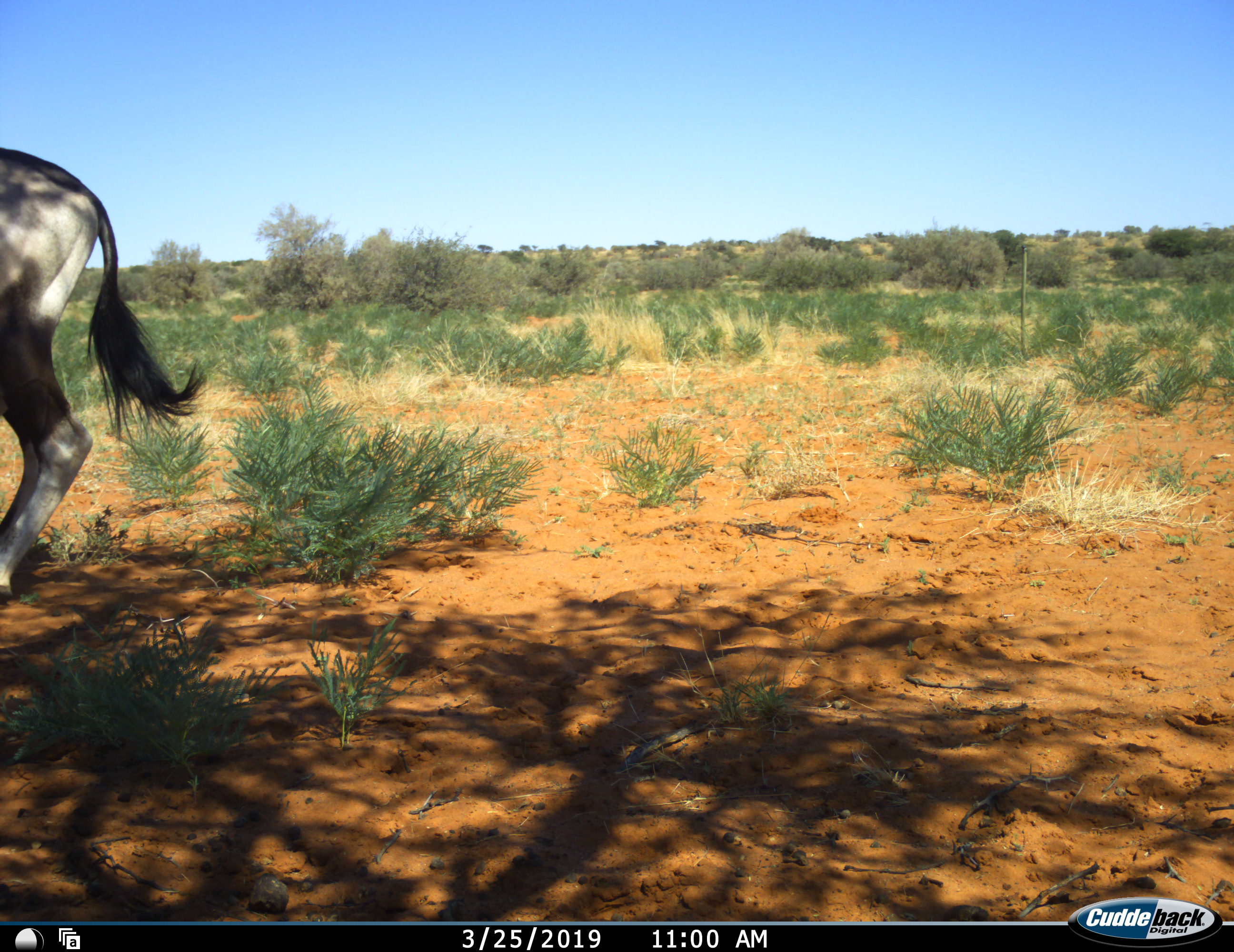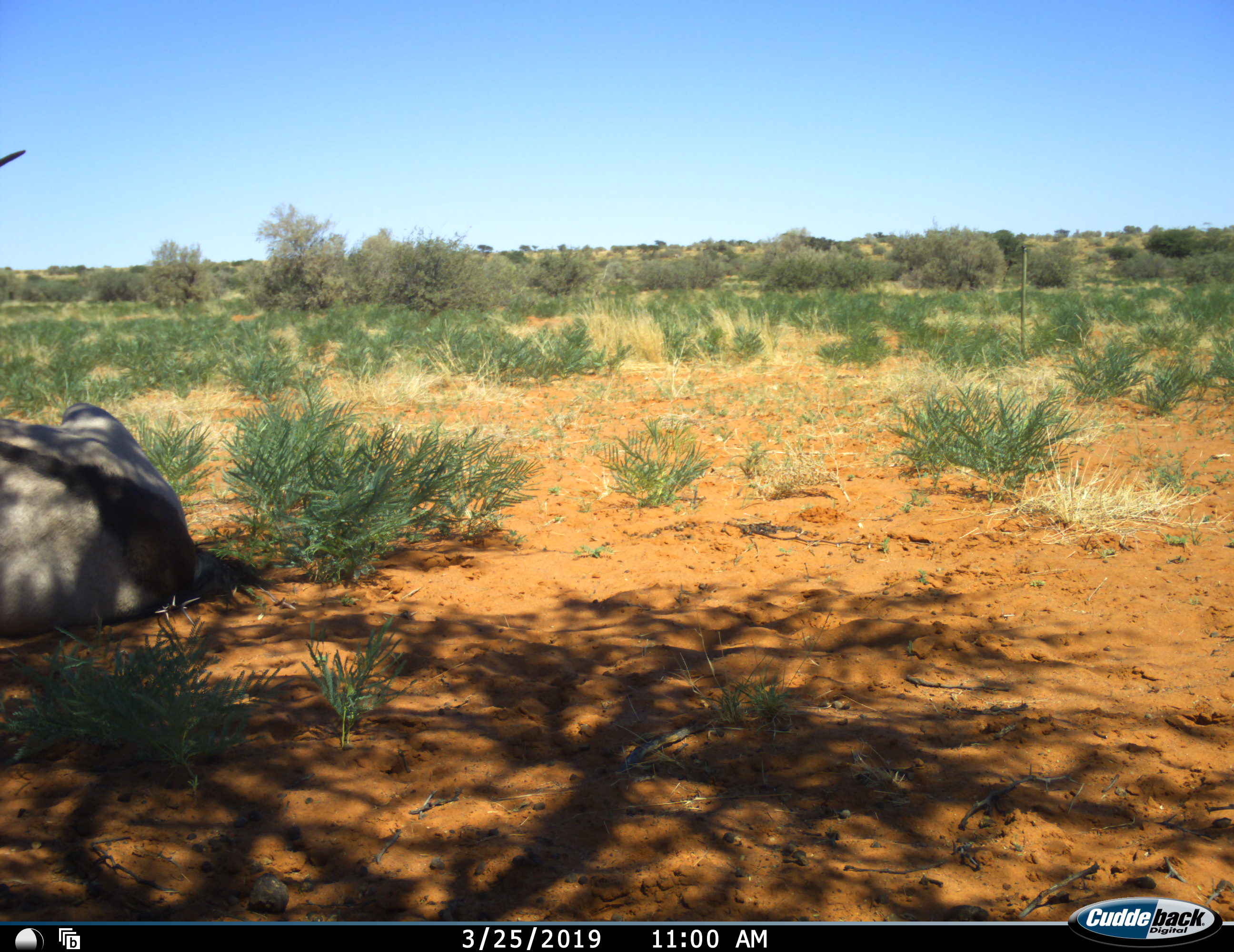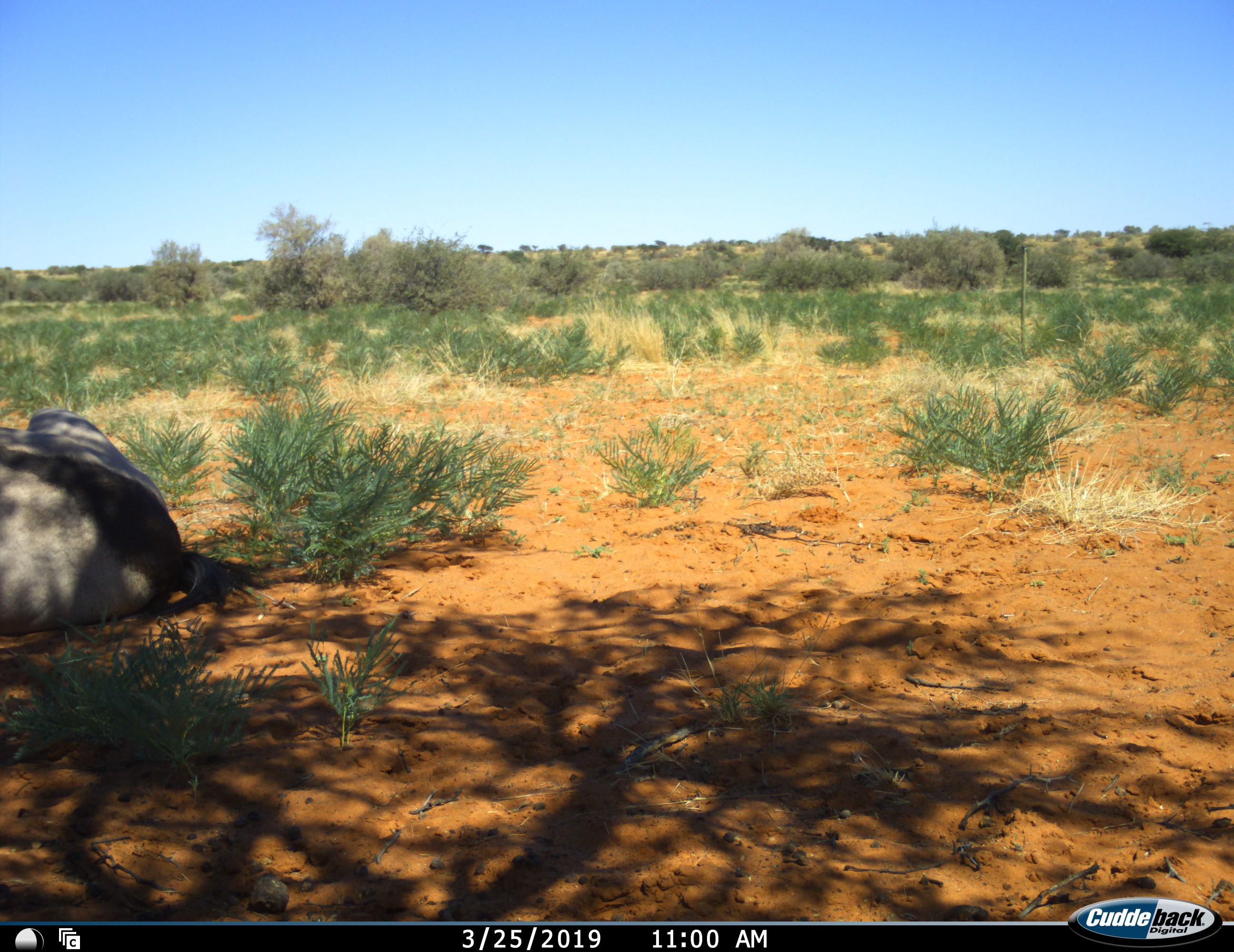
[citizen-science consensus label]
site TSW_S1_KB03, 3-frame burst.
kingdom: Animalia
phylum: Chordata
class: Mammalia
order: Artiodactyla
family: Bovidae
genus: Oryx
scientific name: Oryx gazella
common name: gemsbok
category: oryx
Oryx (gemsbok) (Oryx gazella), count 1. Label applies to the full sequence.